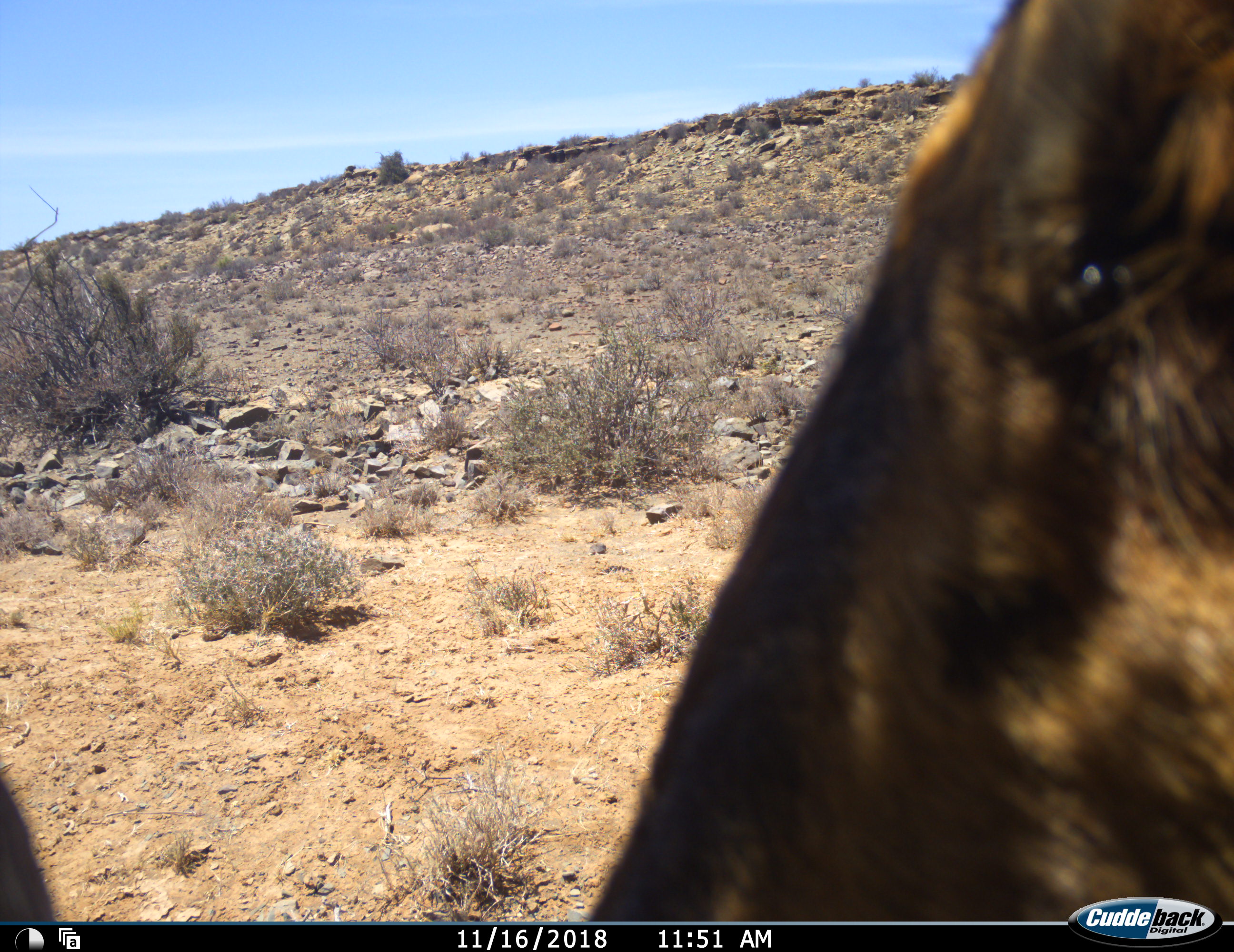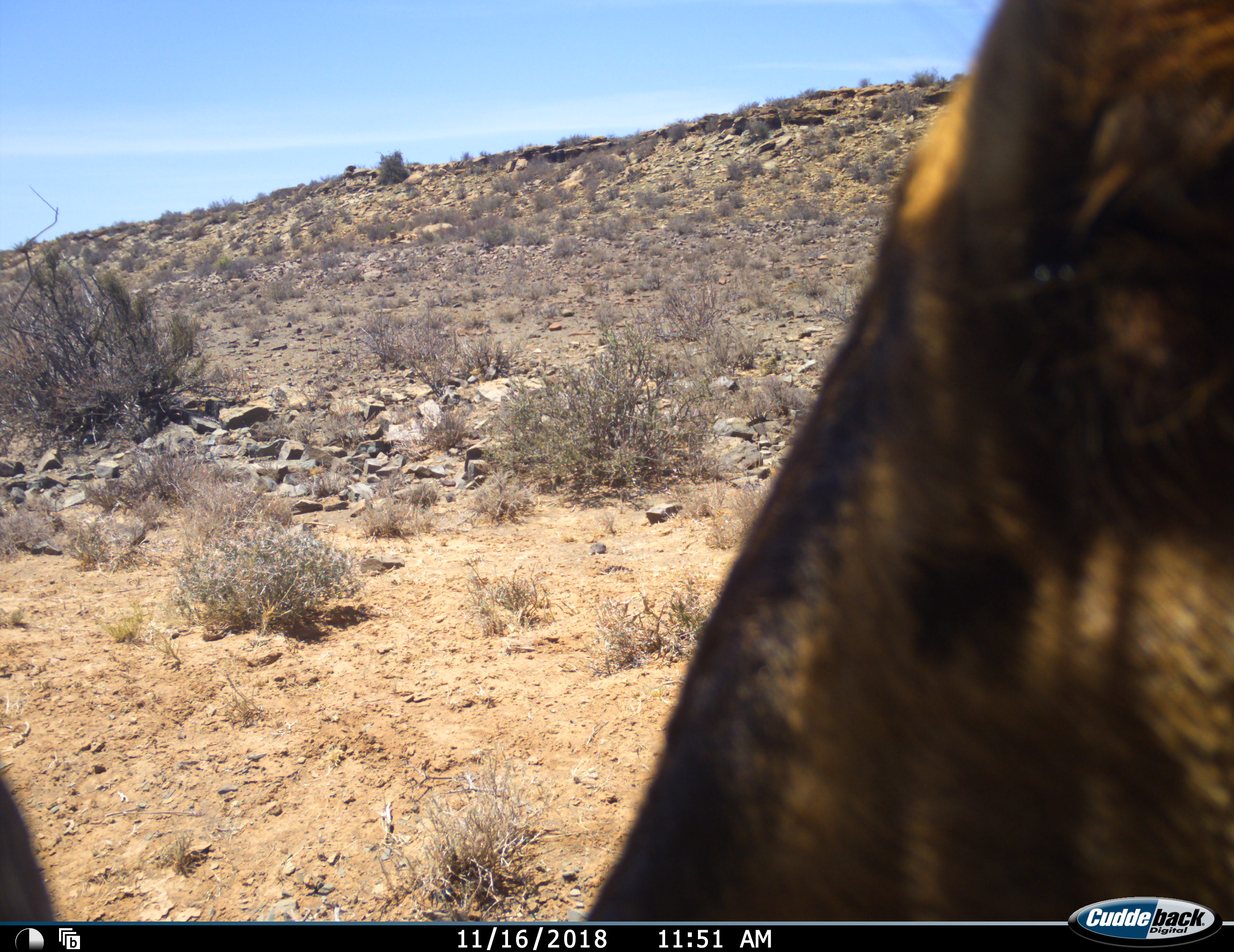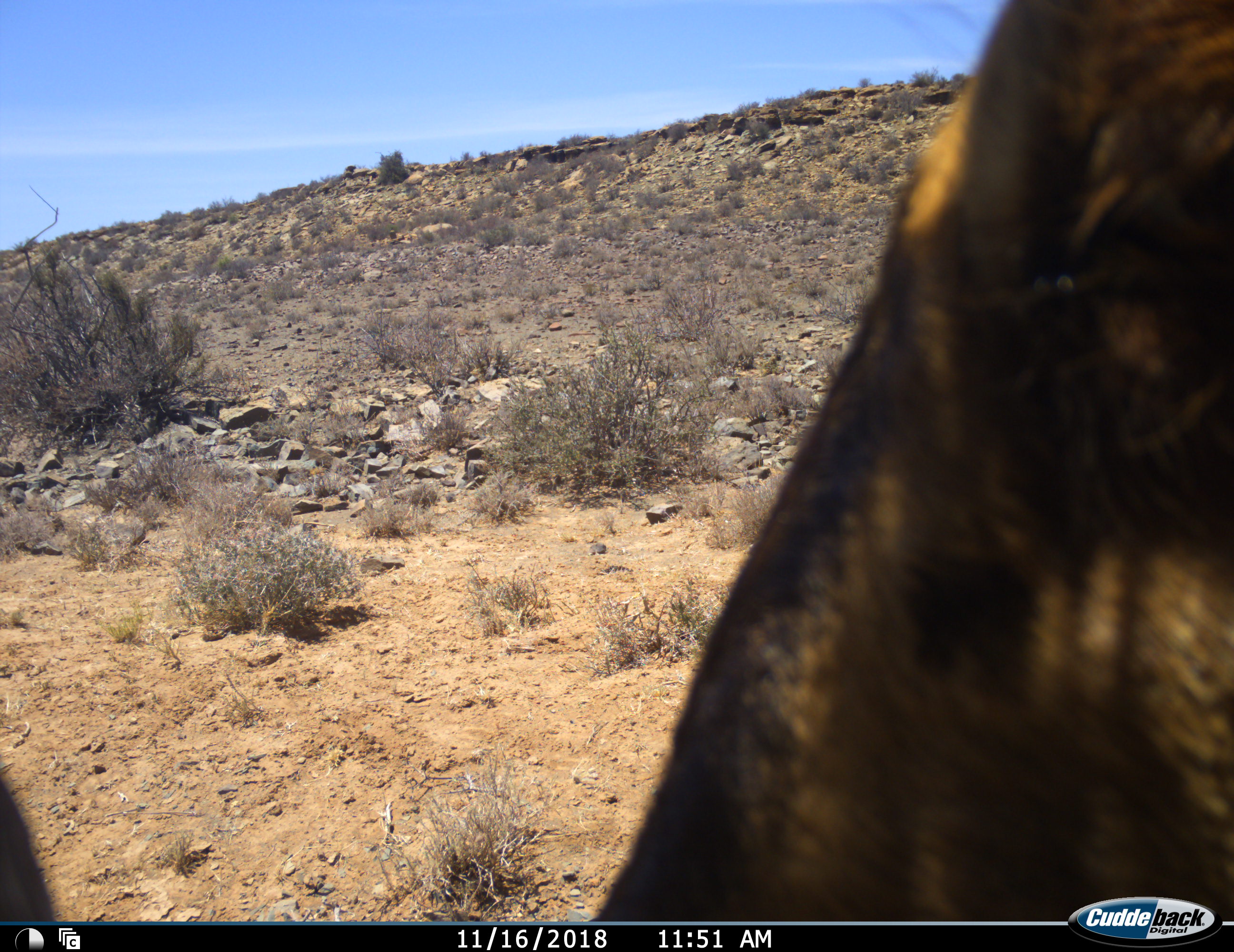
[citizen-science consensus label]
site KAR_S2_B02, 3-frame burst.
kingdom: Animalia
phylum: Chordata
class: Mammalia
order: Artiodactyla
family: Bovidae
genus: Alcelaphus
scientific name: Alcelaphus buselaphus caama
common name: red hartebeest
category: hartebeestred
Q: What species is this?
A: Hartebeestred (red hartebeest) (Alcelaphus buselaphus caama).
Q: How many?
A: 1.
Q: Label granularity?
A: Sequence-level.